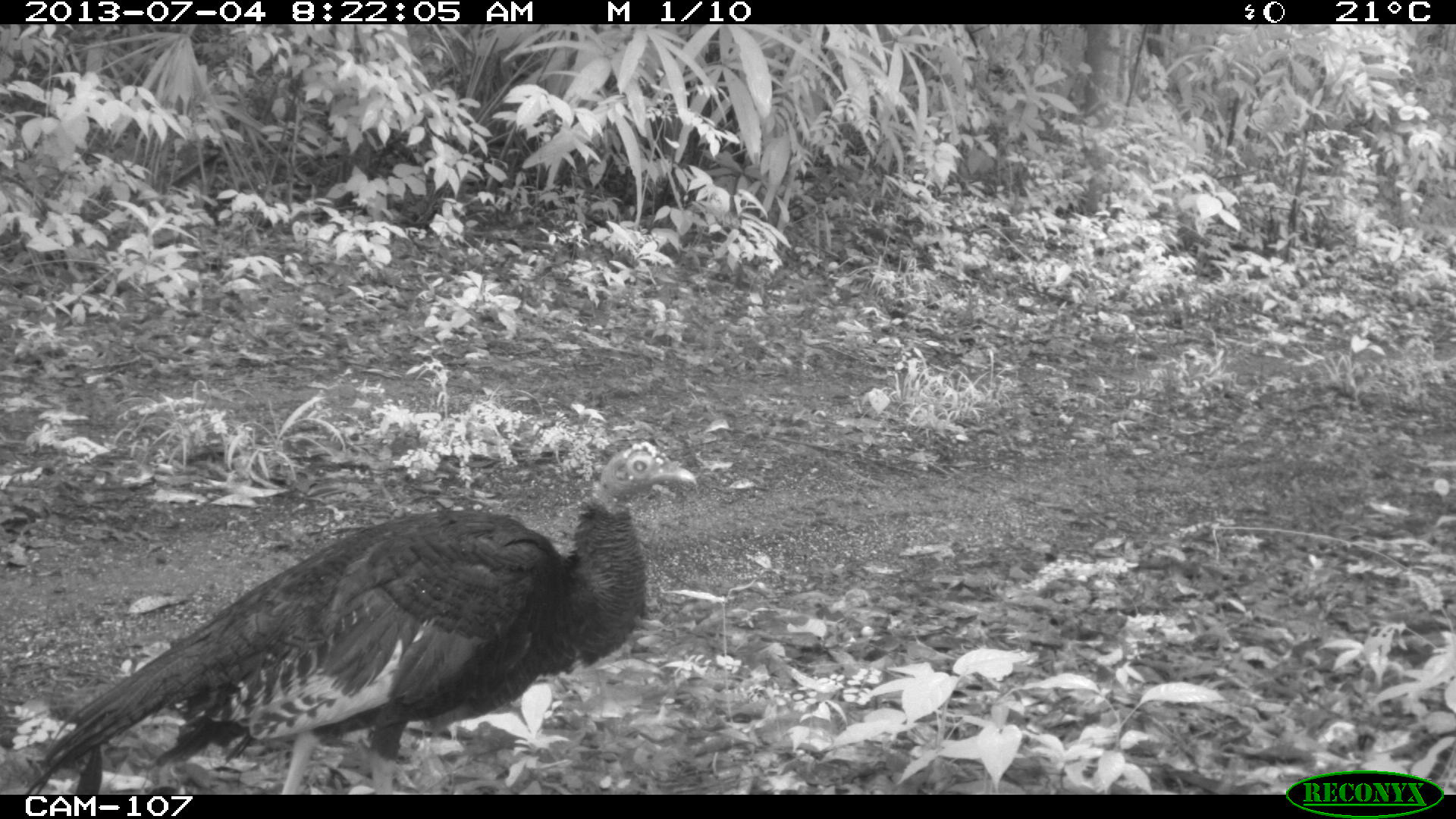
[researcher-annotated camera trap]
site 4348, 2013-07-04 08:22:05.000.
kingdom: Animalia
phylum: Chordata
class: Aves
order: Galliformes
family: Phasianidae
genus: Meleagris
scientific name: Meleagris ocellata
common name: ocellated turkey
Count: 1.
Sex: female.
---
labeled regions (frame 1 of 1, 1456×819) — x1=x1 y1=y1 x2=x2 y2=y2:
meleagris ocellata: x1=20 y1=439 x2=697 y2=793